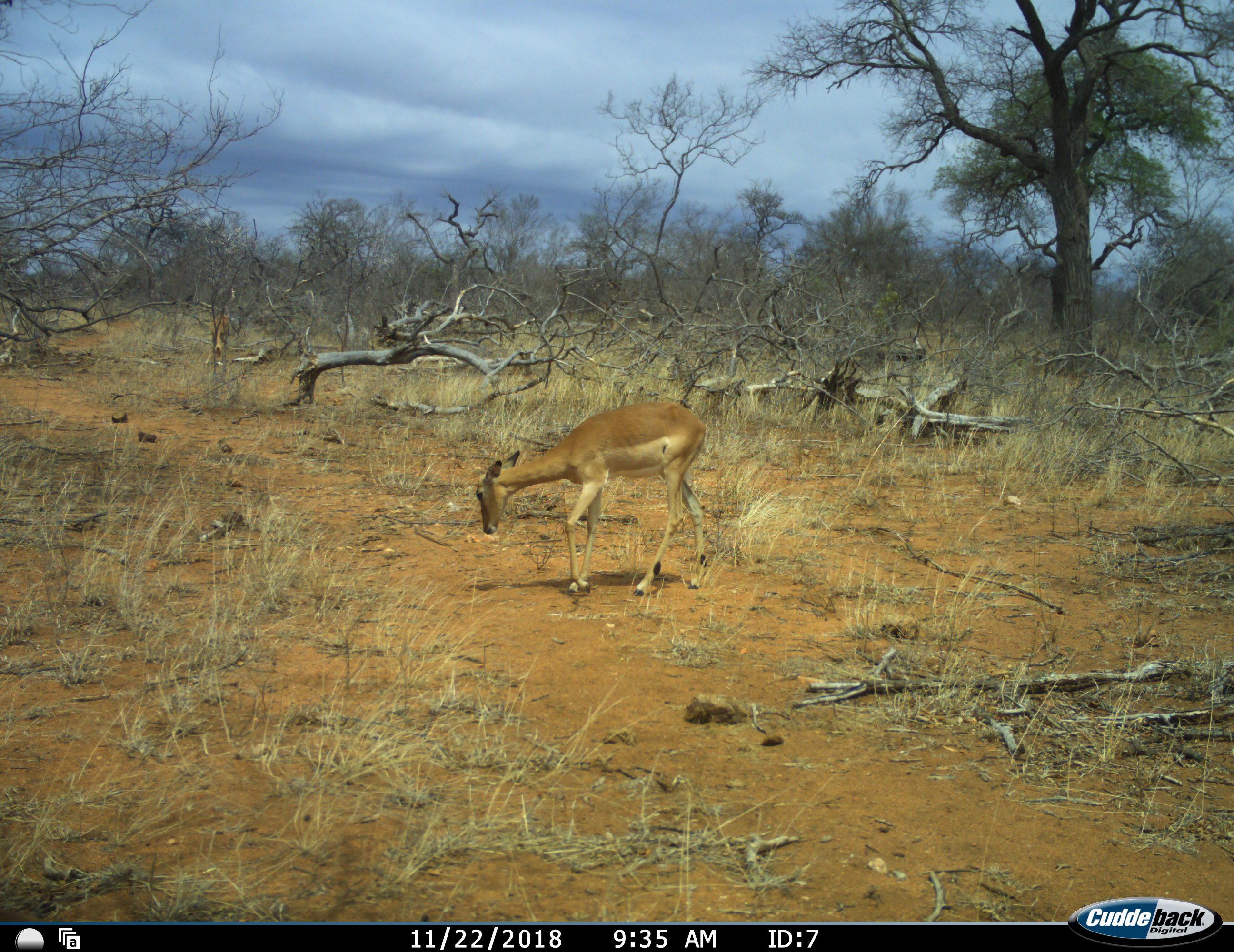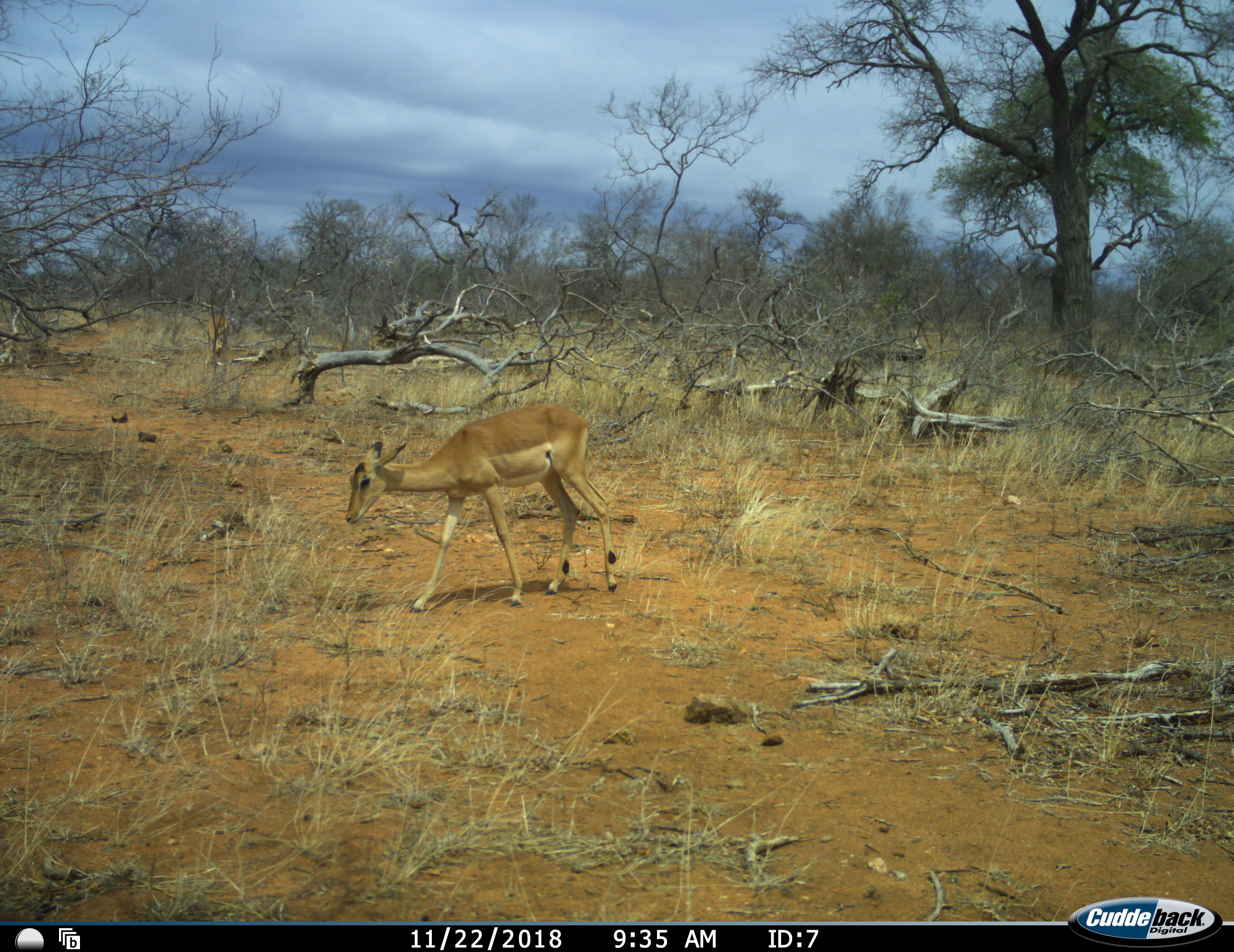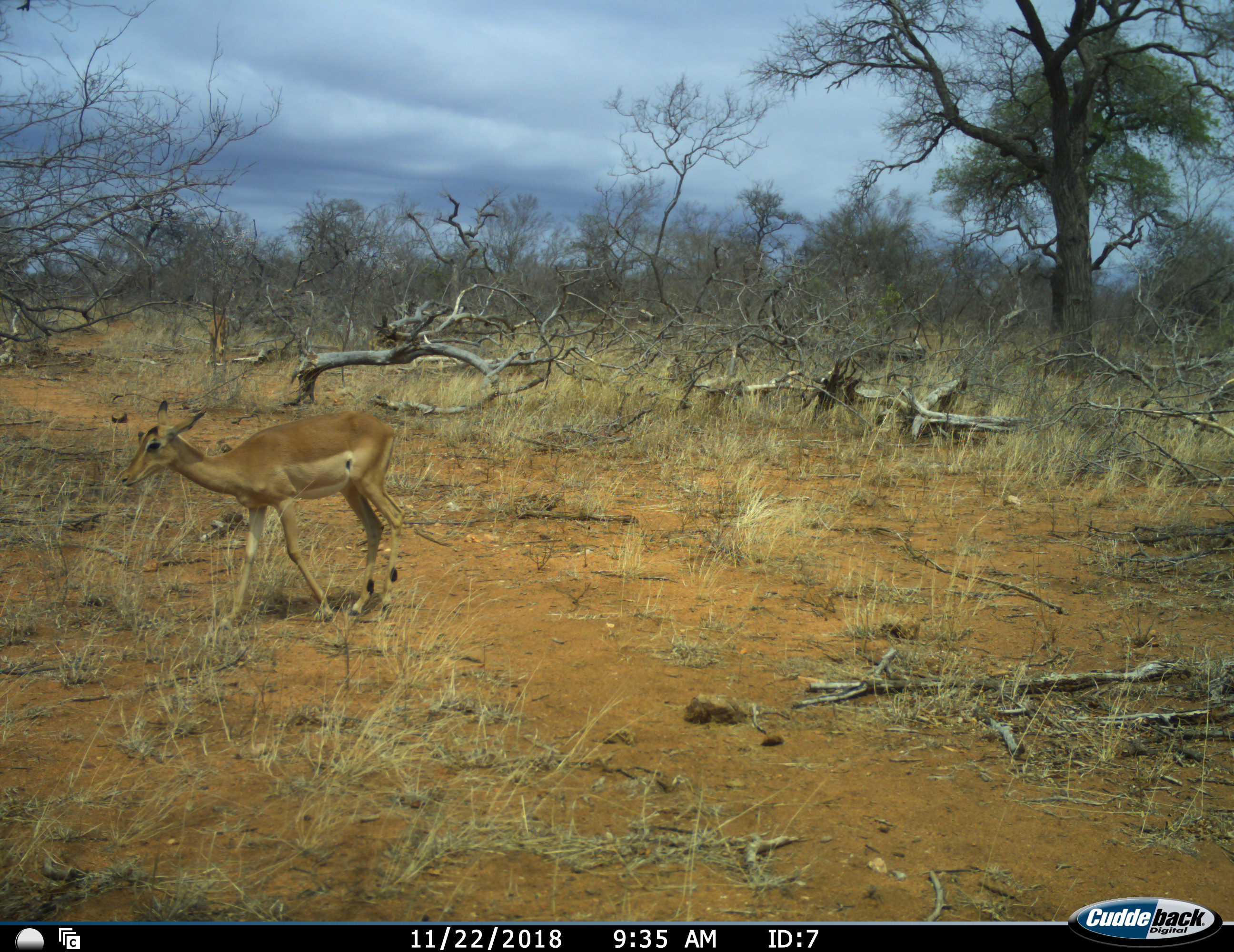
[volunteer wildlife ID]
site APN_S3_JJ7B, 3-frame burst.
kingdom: Animalia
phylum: Chordata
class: Mammalia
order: Artiodactyla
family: Bovidae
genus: Aepyceros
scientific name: Aepyceros melampus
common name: impala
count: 1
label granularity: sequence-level